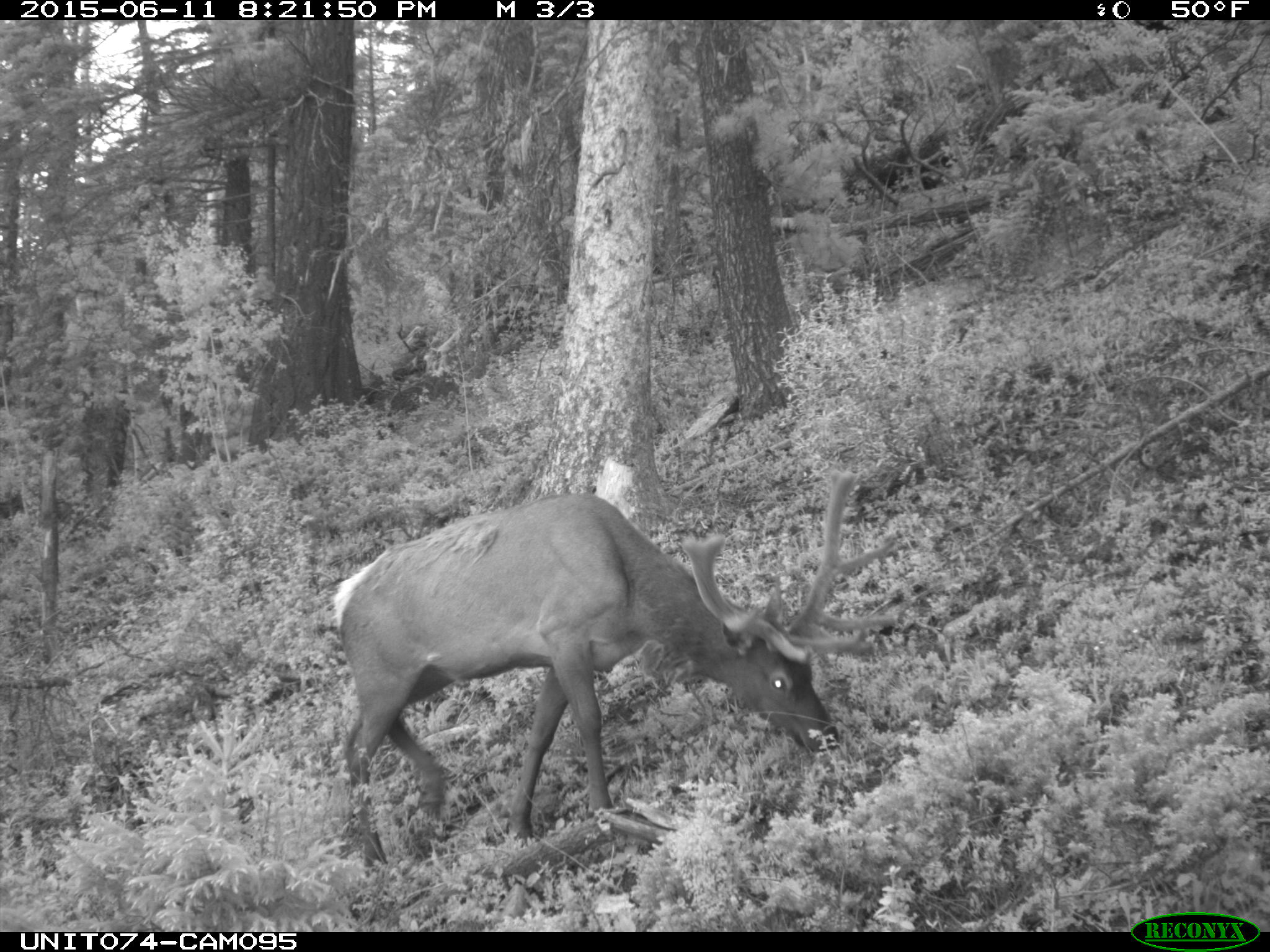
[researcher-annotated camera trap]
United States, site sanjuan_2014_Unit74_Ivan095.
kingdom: Animalia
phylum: Chordata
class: Mammalia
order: Artiodactyla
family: Cervidae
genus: Cervus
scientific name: Cervus elaphus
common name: red deer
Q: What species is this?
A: Cervus elaphus (red deer).